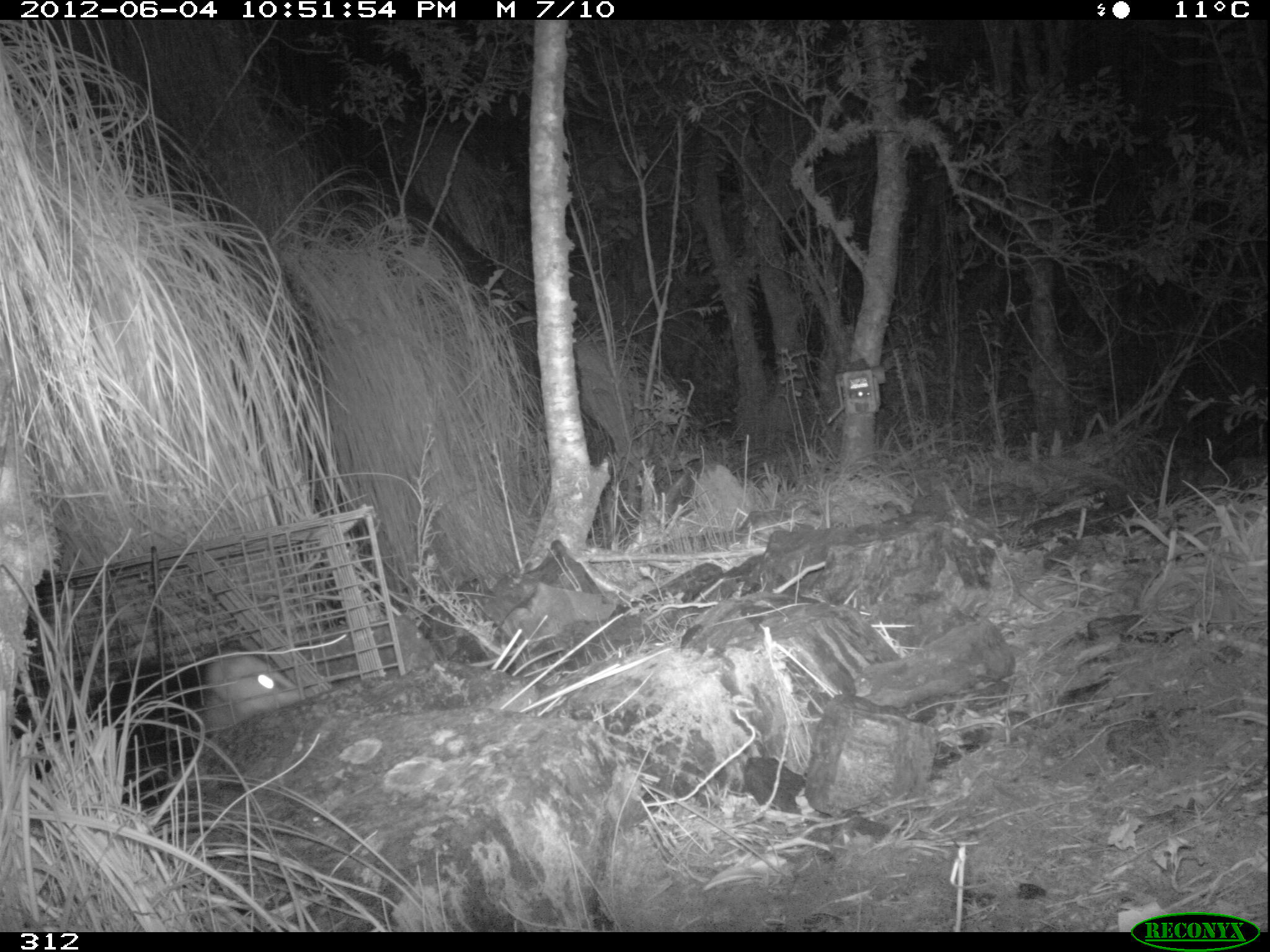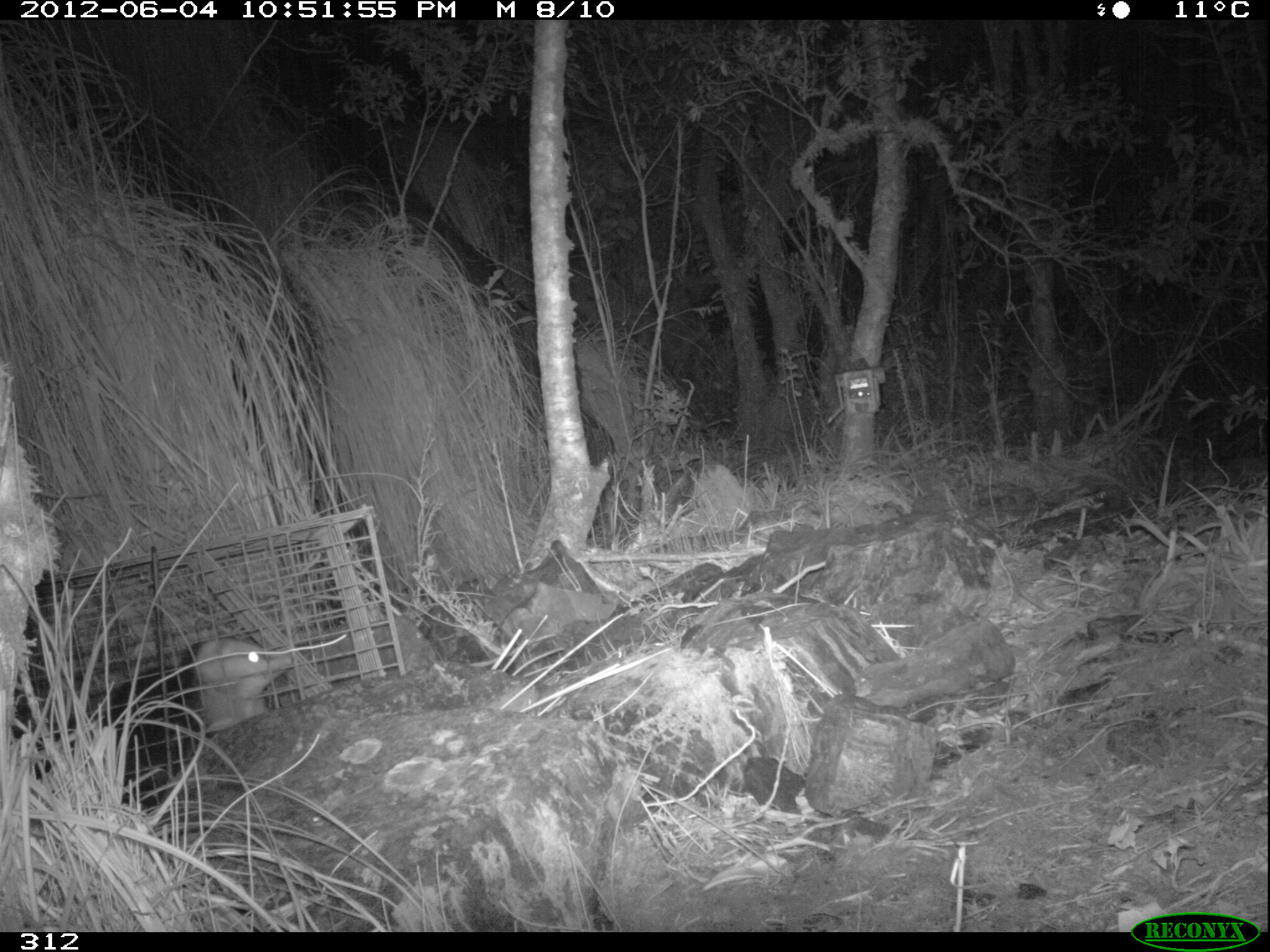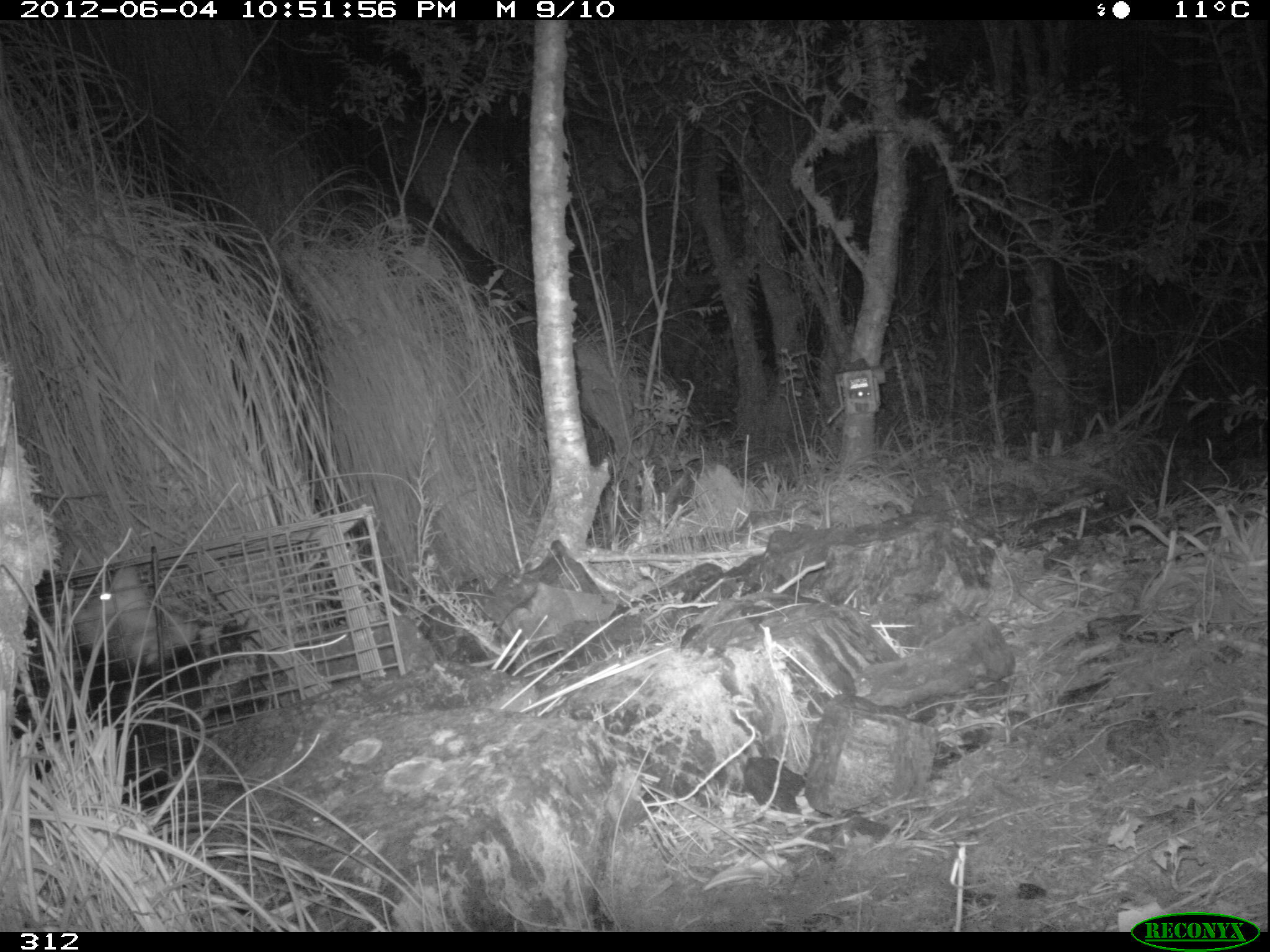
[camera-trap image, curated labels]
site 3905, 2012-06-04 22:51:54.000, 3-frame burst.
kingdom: Animalia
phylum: Chordata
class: Mammalia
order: Didelphimorphia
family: Didelphidae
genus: Didelphis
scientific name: Didelphis pernigra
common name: andean white-eared opossum